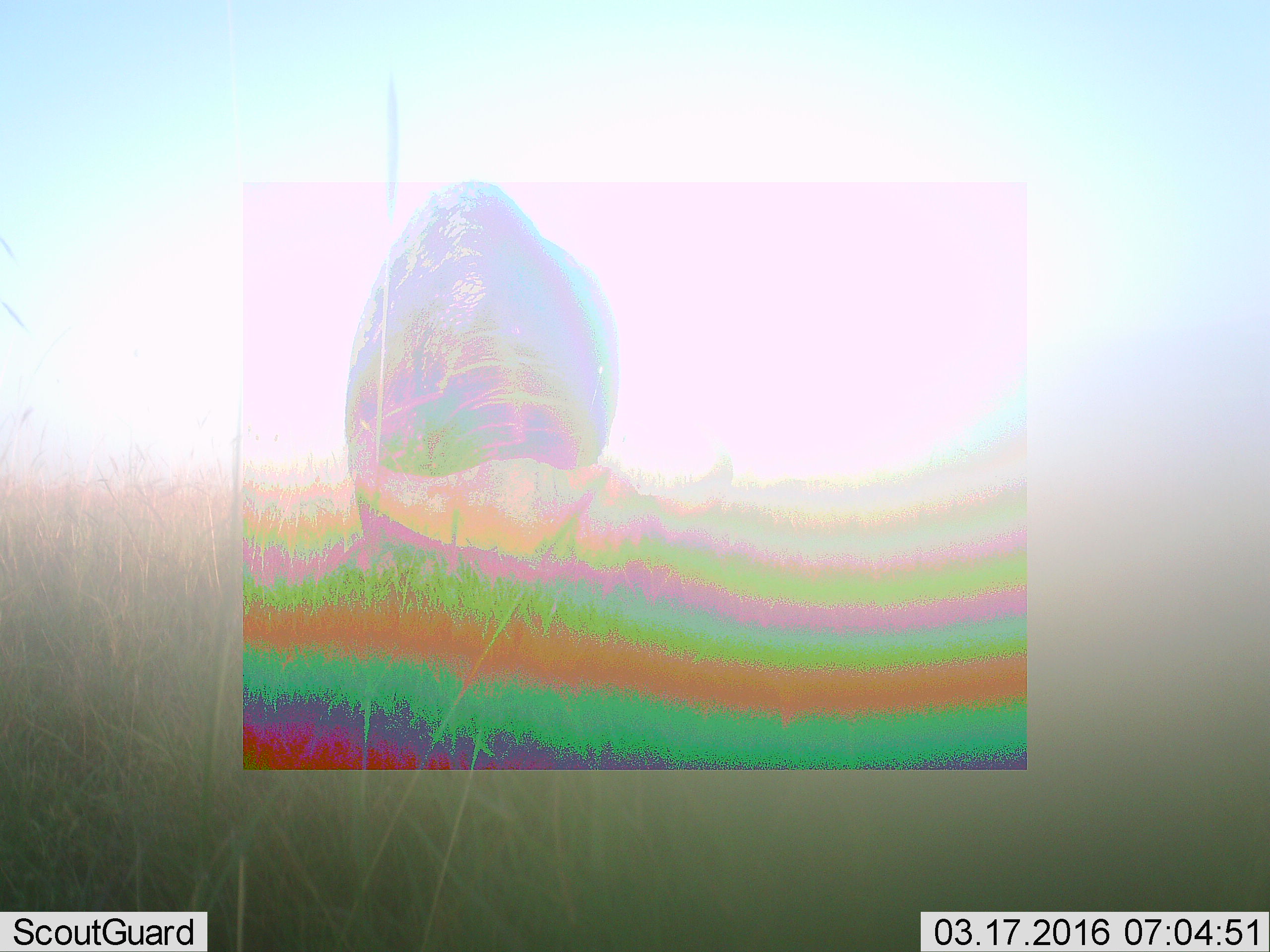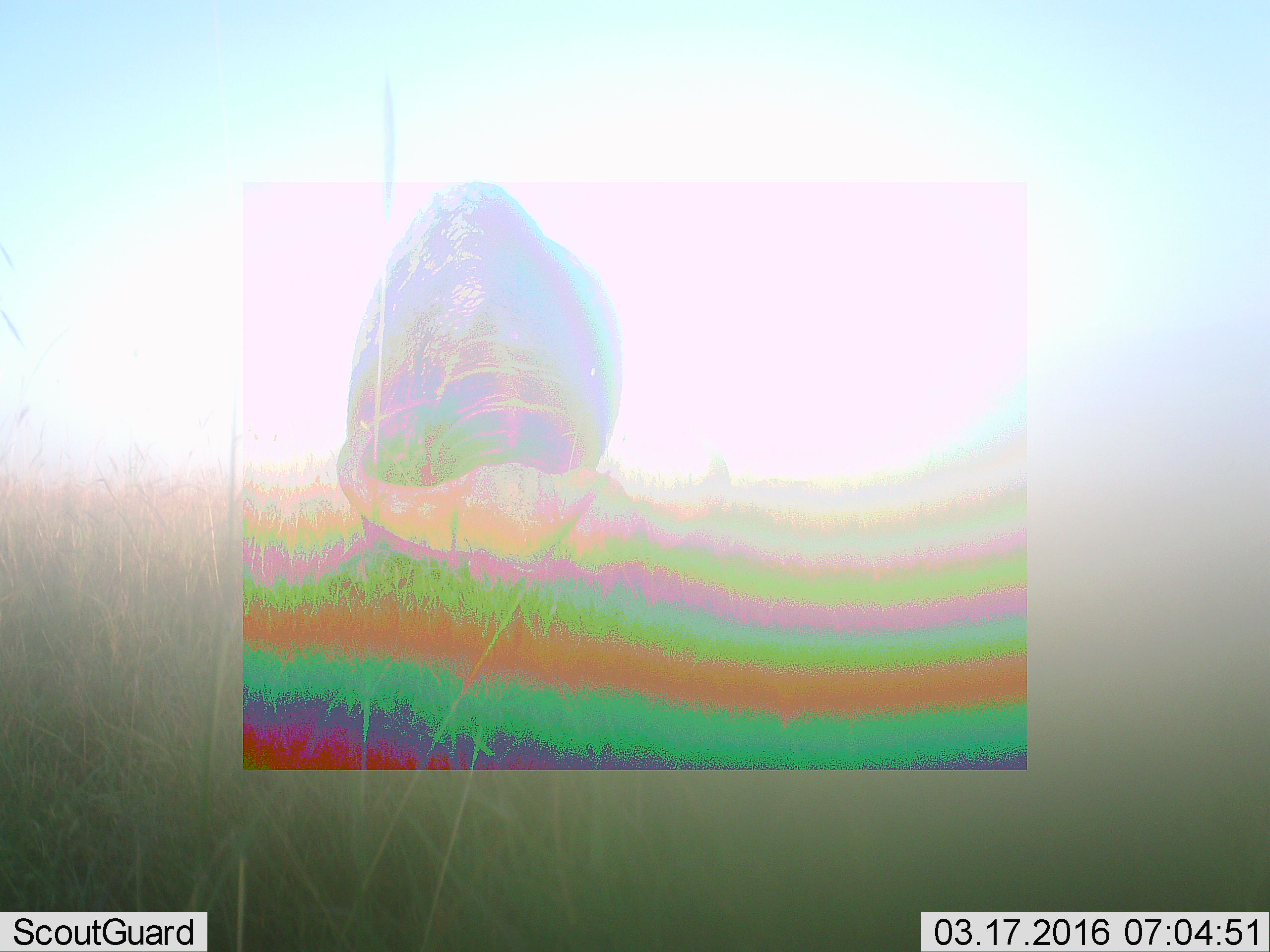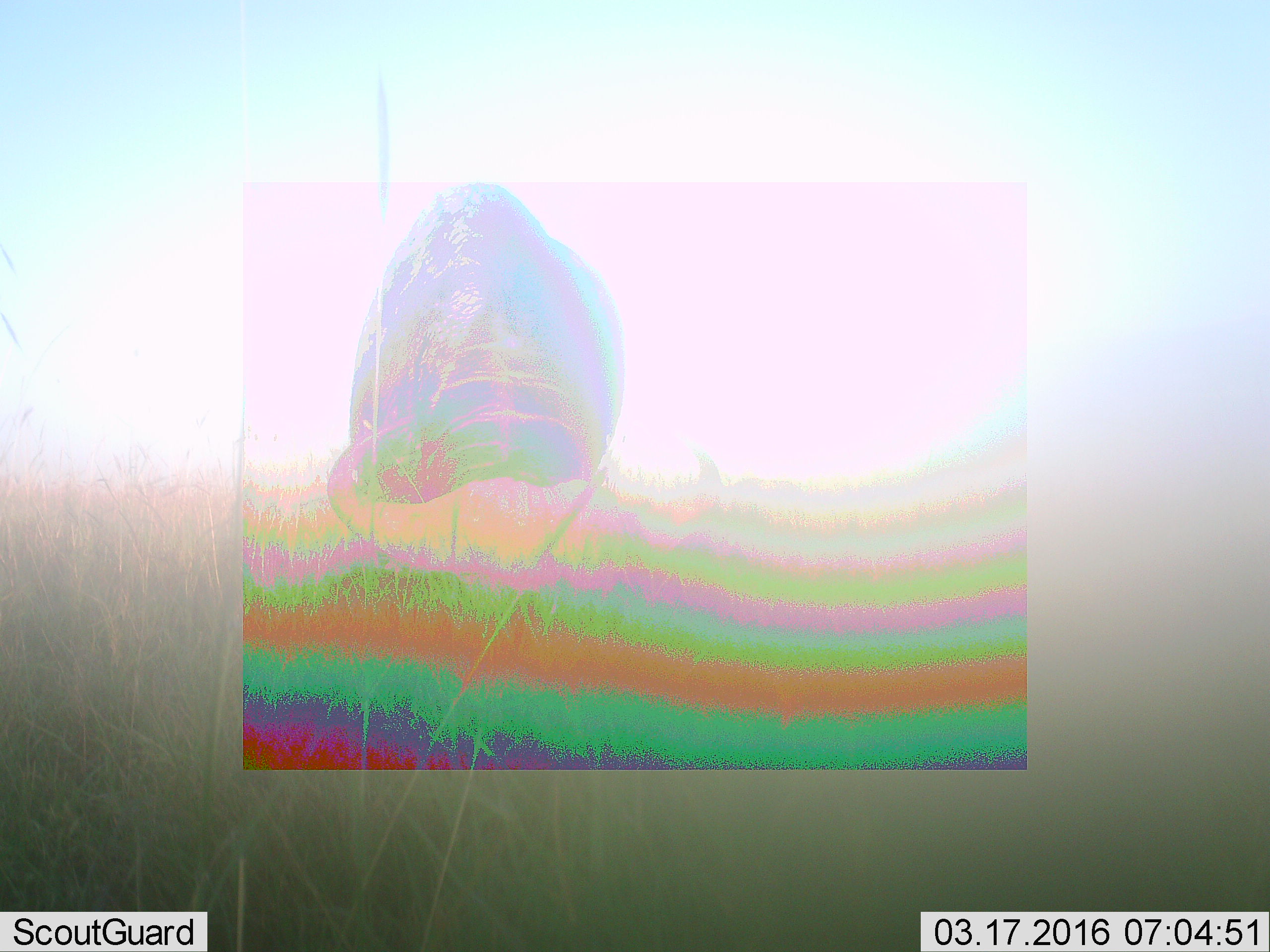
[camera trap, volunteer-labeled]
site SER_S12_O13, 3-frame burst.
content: unidentified animal